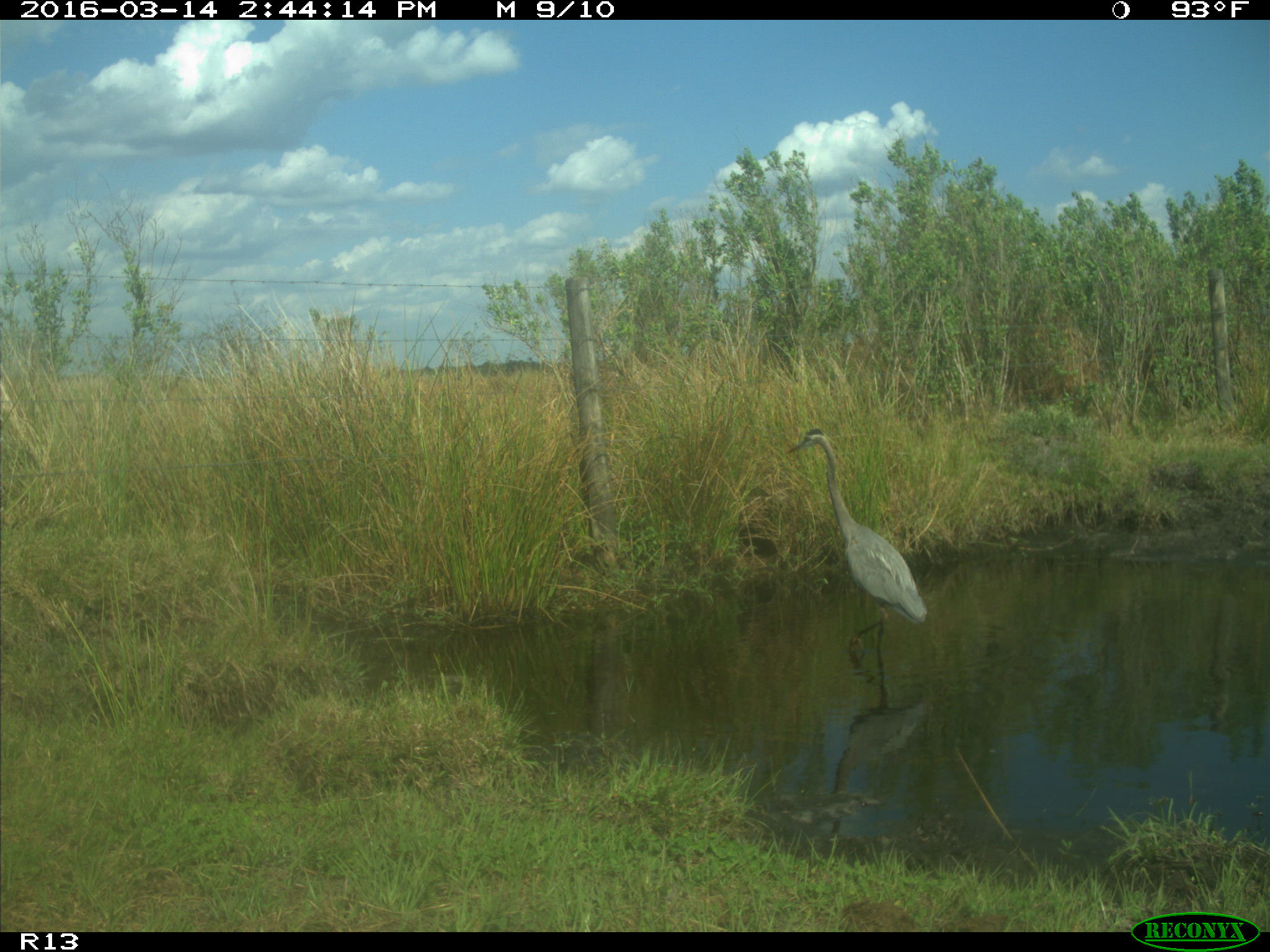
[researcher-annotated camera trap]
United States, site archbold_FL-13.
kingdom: Animalia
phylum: Chordata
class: Aves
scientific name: Aves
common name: birds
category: unidentified bird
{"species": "unidentified bird (birds) (Aves)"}